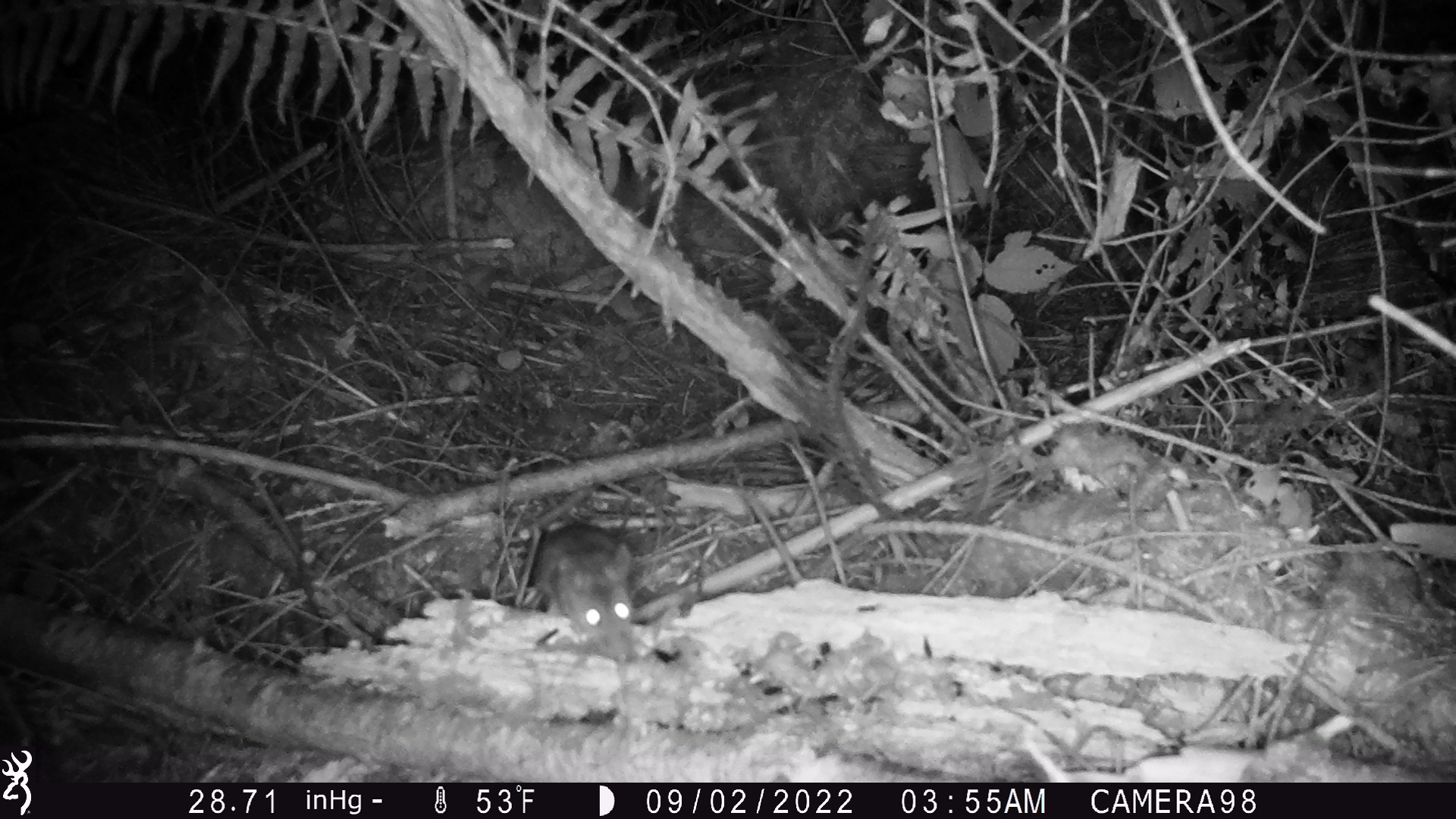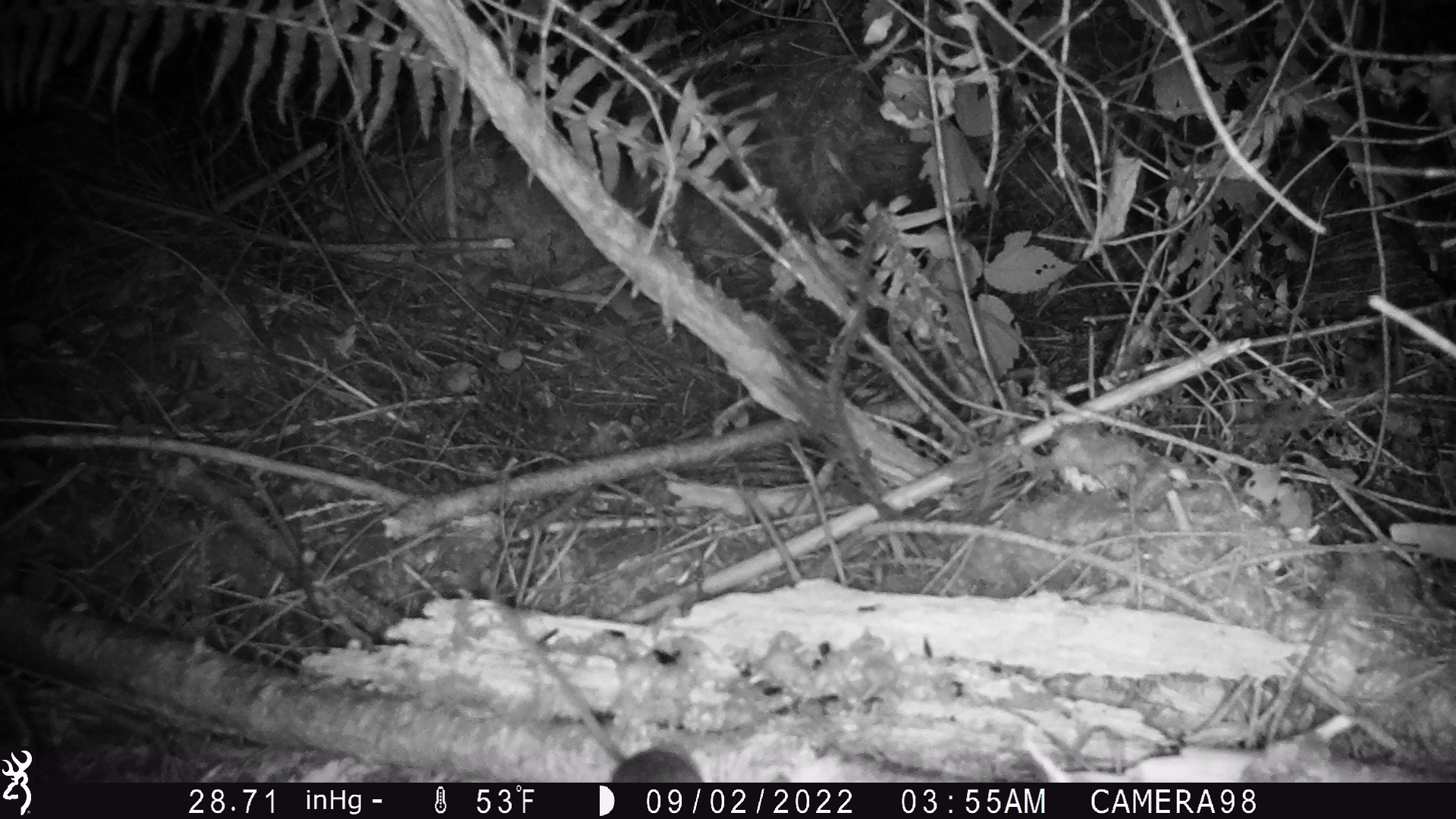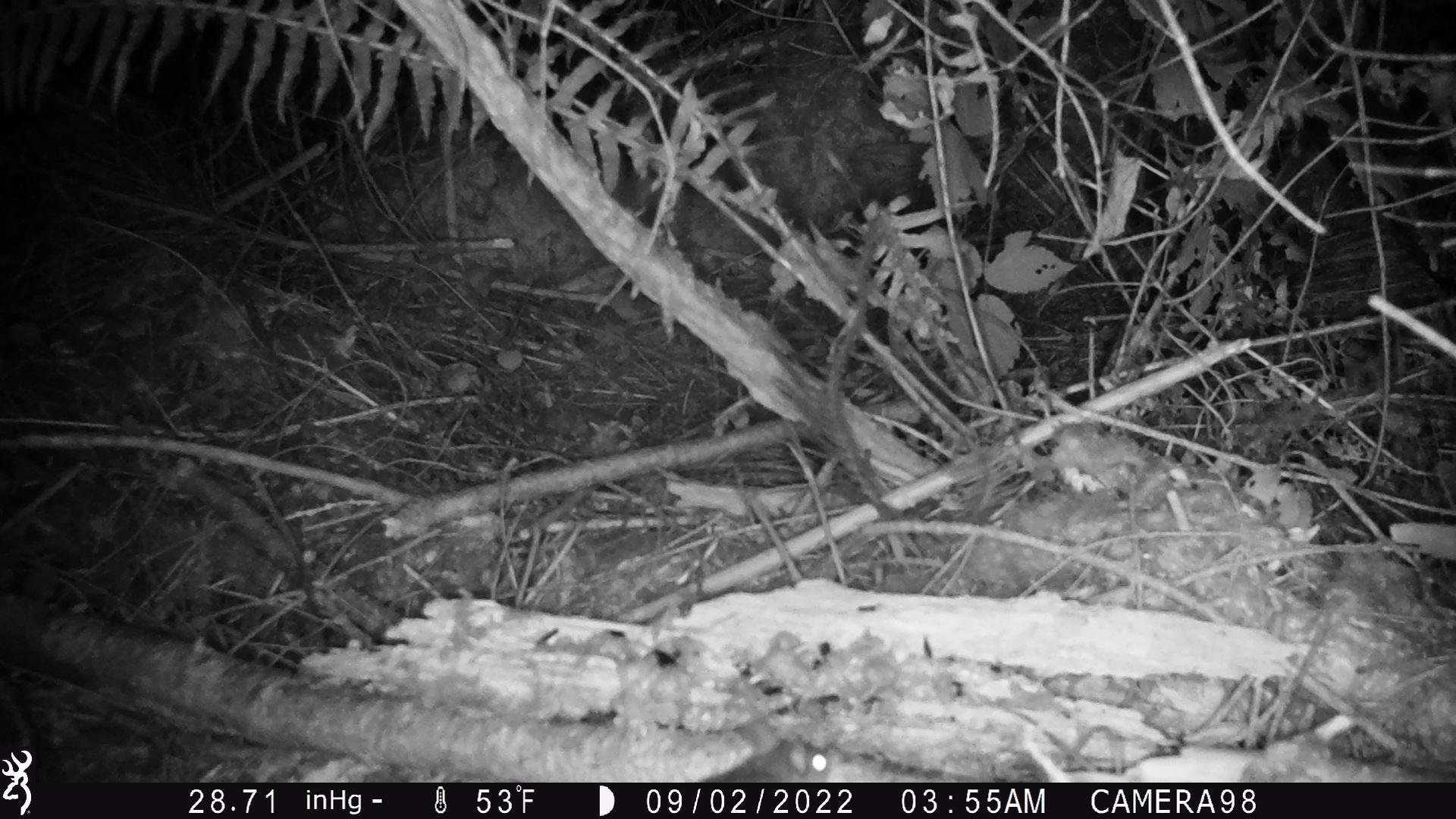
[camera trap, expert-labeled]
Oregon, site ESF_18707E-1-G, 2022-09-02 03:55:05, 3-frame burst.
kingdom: Animalia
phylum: Chordata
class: Mammalia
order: Rodentia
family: Cricetidae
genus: Neotoma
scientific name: Neotoma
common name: woodrats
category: neotoma species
Neotoma species (woodrats) (Neotoma).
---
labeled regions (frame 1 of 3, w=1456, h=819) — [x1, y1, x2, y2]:
neotoma species: [527, 508, 646, 661]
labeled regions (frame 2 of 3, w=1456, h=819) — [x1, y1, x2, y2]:
neotoma species: [482, 582, 718, 781]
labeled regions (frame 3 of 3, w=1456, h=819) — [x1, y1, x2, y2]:
neotoma species: [690, 716, 845, 780]